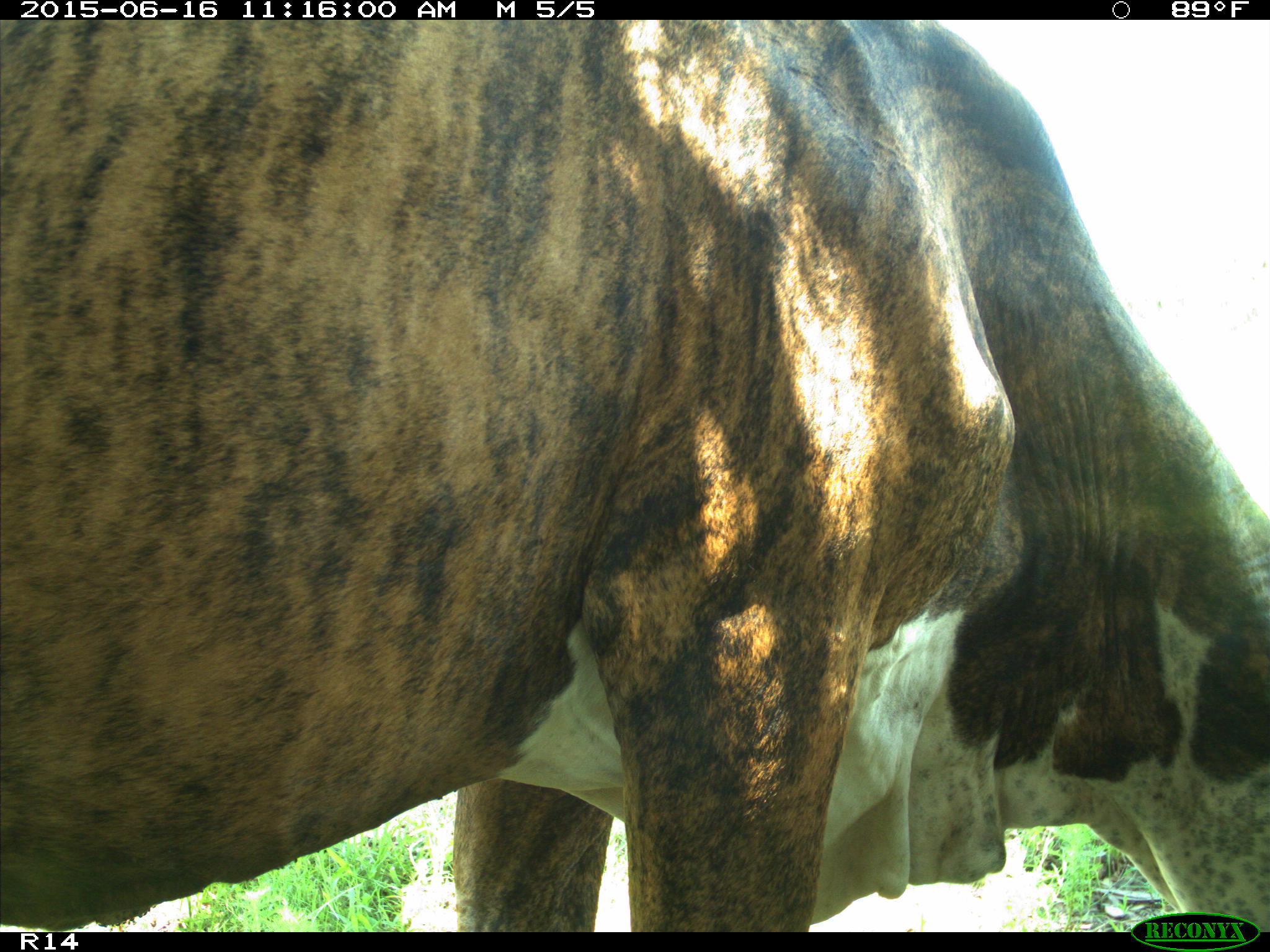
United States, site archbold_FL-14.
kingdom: Animalia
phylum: Chordata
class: Mammalia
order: Artiodactyla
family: Bovidae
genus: Bos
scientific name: Bos taurus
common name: domestic cow